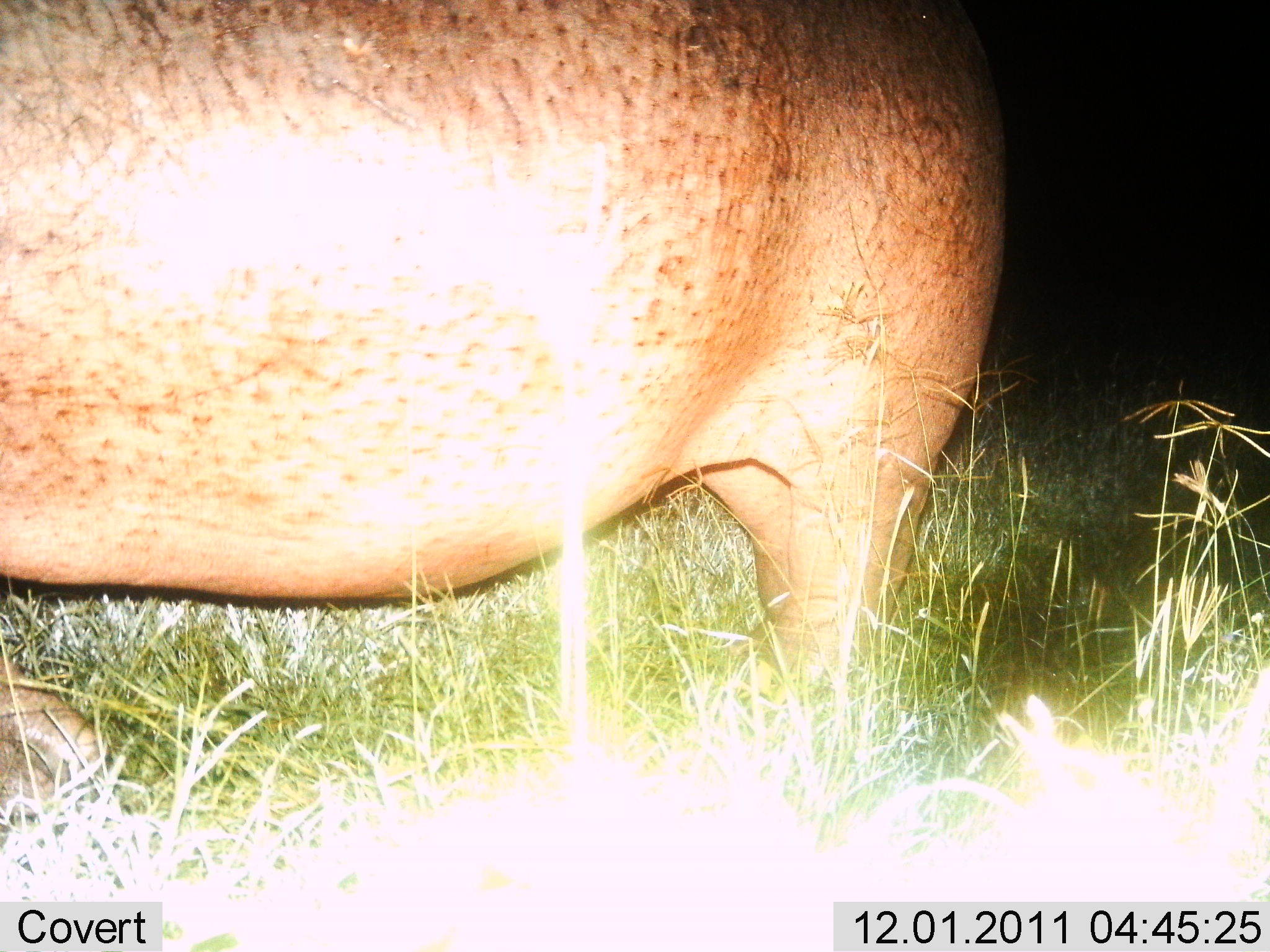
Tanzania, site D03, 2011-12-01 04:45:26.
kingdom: Animalia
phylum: Chordata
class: Mammalia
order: Artiodactyla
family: Hippopotamidae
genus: Hippopotamus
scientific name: Hippopotamus amphibius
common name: hippopotamus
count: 1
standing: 71%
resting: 0%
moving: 36%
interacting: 0%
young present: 0%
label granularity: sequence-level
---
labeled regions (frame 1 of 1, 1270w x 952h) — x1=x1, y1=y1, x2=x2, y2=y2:
animal: x1=0, y1=1, x2=1008, y2=952